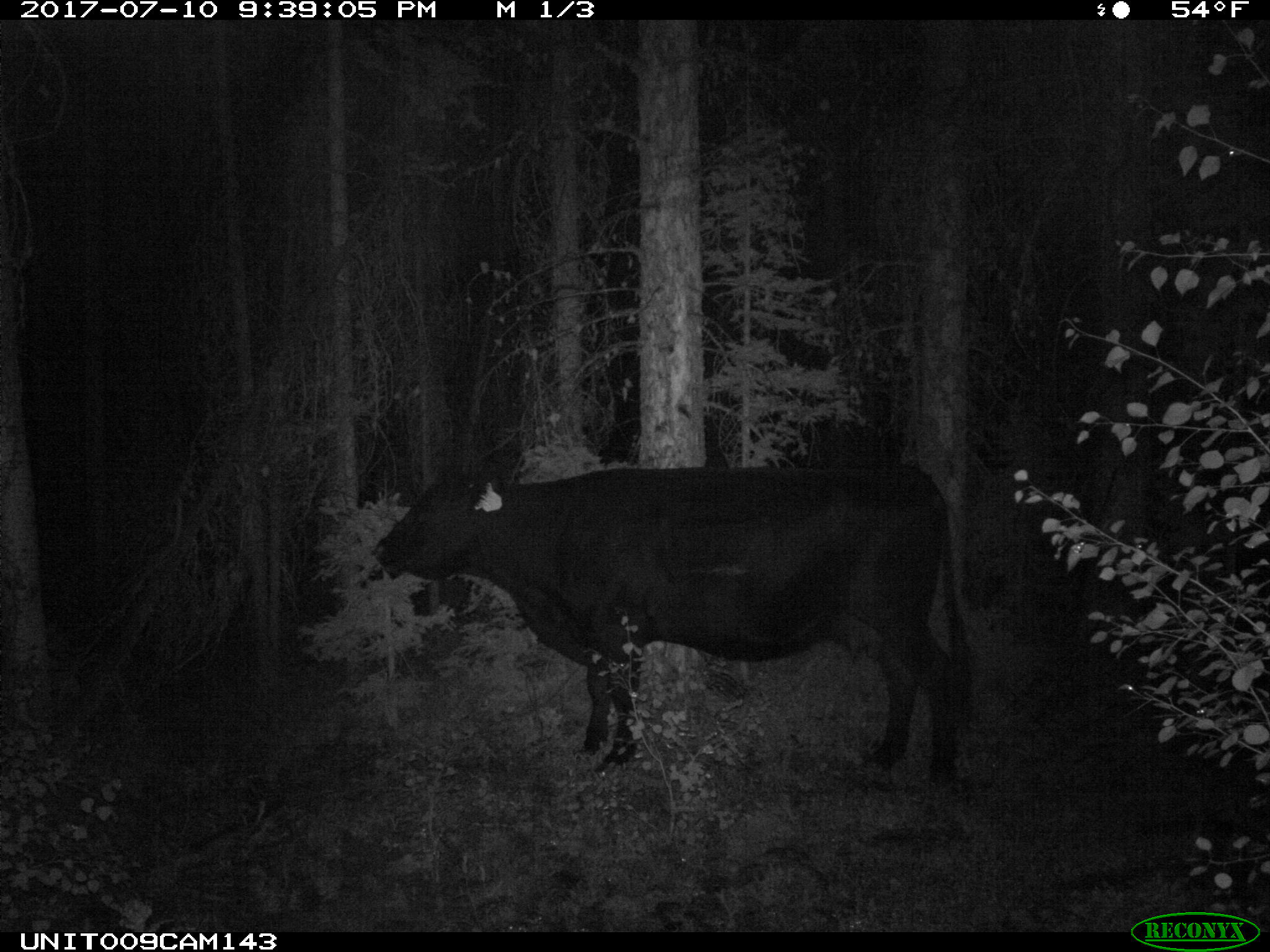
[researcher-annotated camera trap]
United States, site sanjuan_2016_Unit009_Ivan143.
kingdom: Animalia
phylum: Chordata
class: Mammalia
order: Artiodactyla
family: Bovidae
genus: Bos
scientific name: Bos taurus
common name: domestic cow